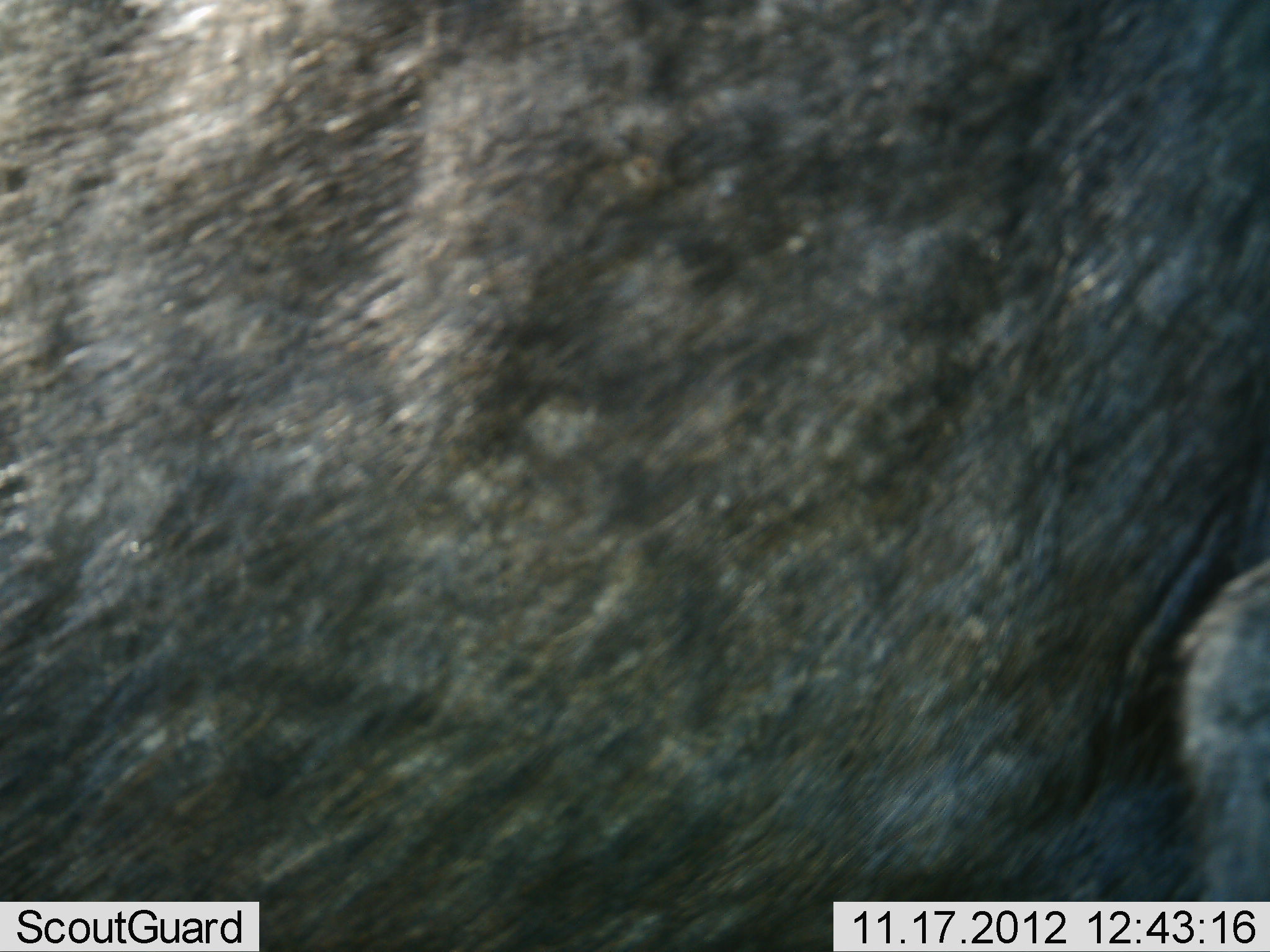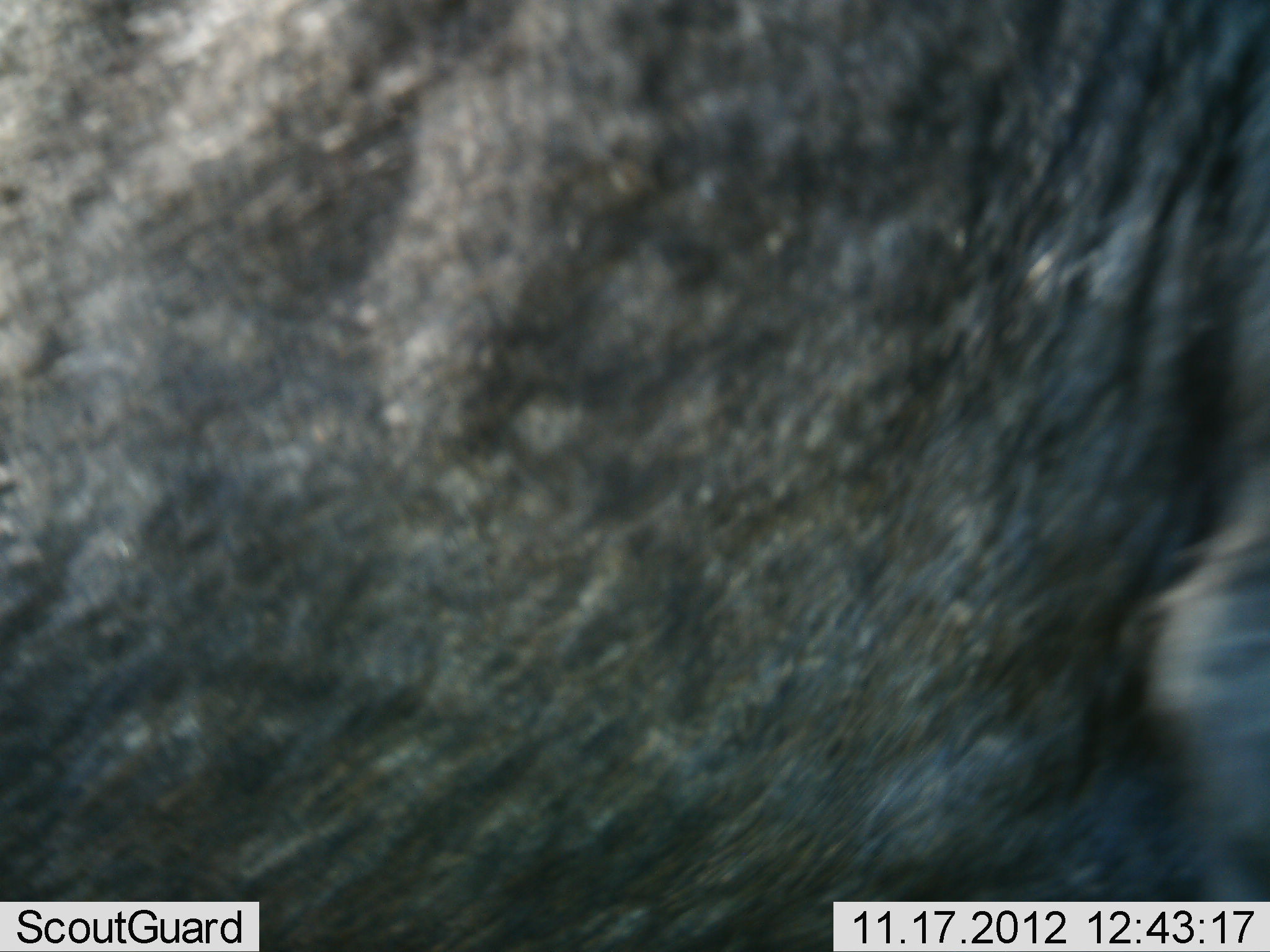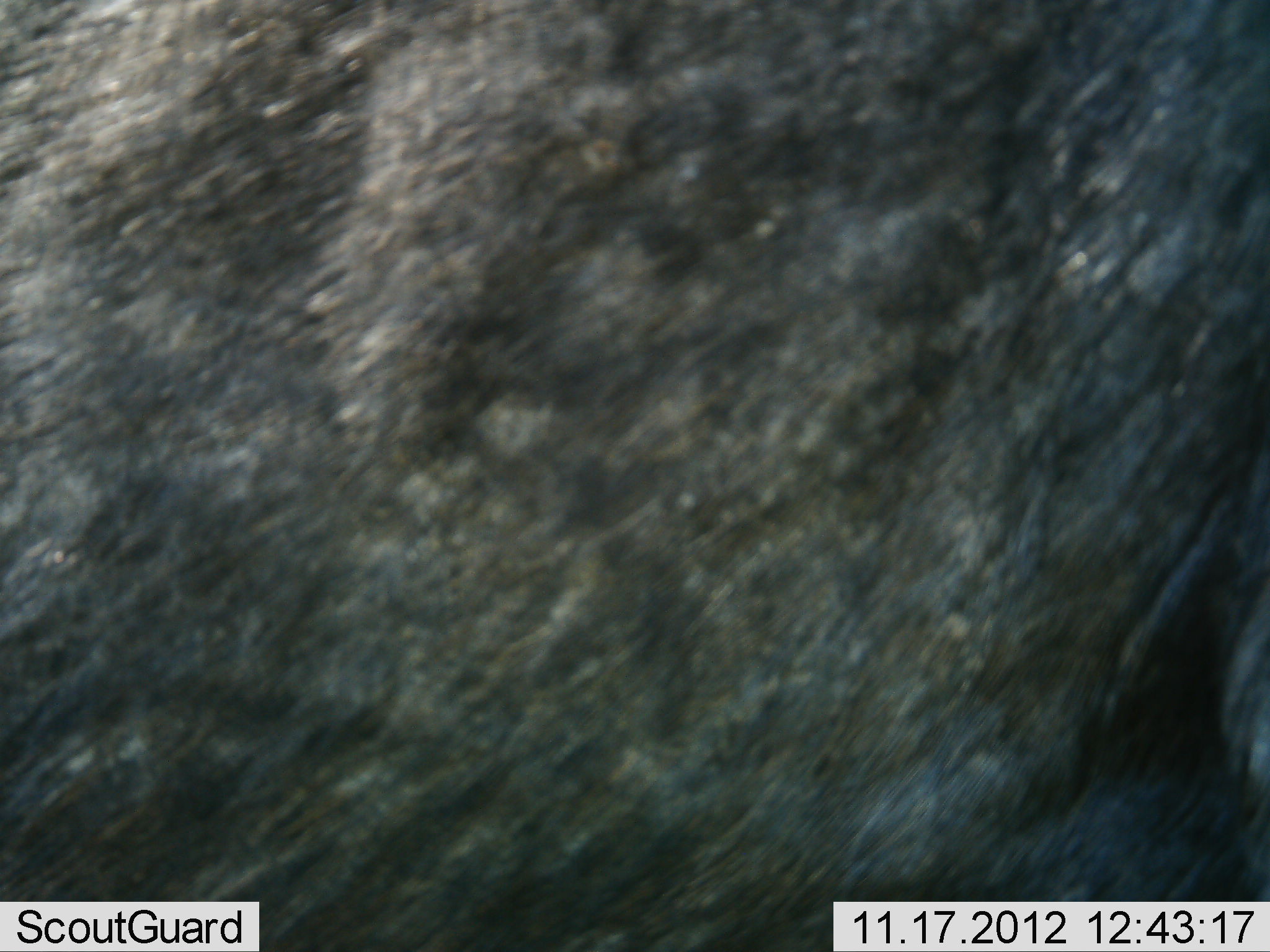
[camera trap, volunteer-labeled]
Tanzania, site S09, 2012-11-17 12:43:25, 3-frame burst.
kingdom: Animalia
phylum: Chordata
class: Mammalia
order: Artiodactyla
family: Bovidae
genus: Connochaetes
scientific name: Connochaetes taurinus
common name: blue wildebeest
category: wildebeest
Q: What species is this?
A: Wildebeest (blue wildebeest) (Connochaetes taurinus).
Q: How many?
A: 1.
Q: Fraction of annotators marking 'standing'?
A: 79%.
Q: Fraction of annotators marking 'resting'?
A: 5%.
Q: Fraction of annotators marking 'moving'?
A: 16%.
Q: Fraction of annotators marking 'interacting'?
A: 0%.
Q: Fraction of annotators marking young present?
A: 0%.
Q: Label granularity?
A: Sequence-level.